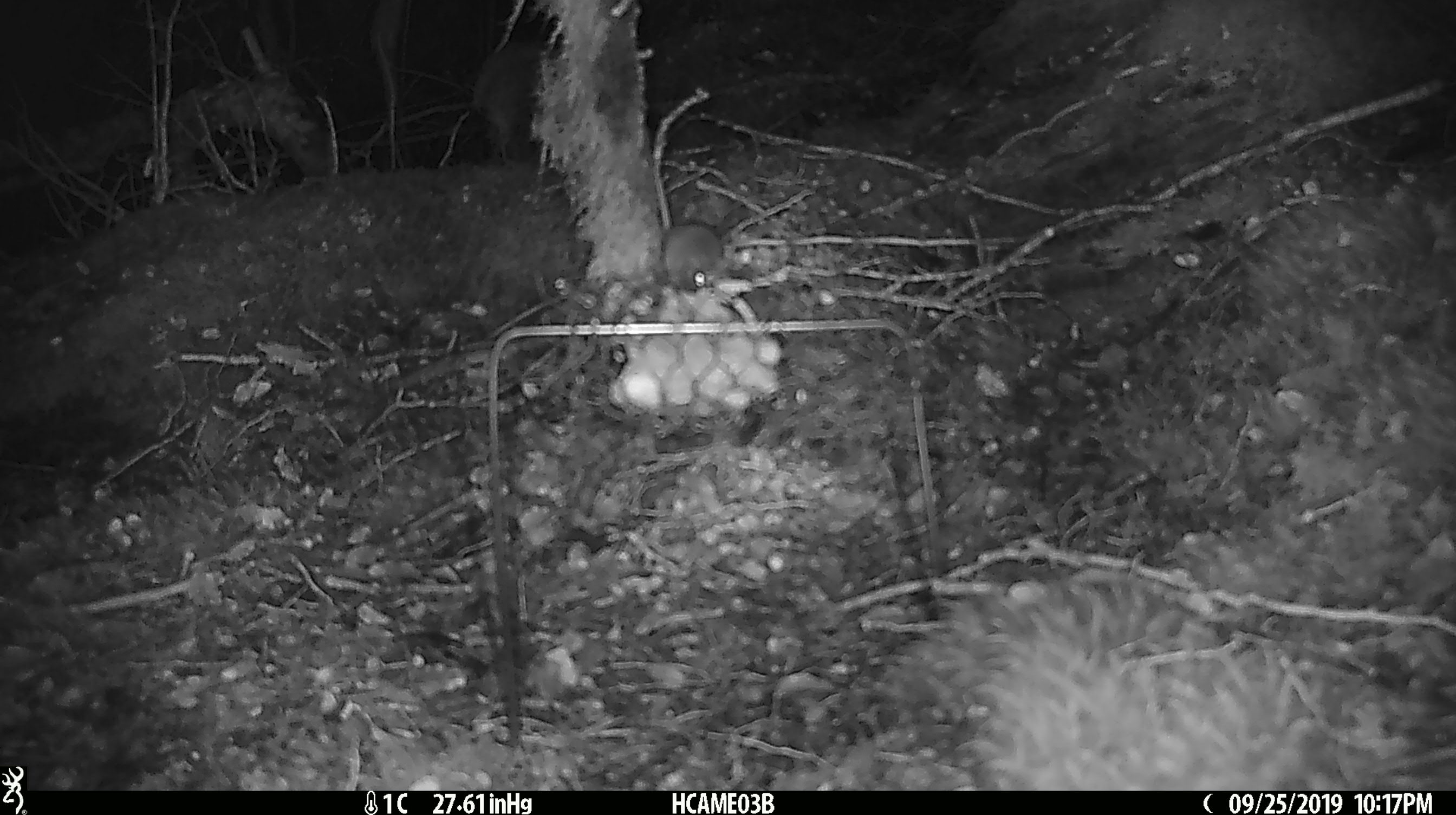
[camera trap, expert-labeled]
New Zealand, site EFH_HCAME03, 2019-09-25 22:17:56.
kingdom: Animalia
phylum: Chordata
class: Mammalia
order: Rodentia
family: Muridae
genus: Mus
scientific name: Mus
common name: mouse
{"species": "mouse (Mus)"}